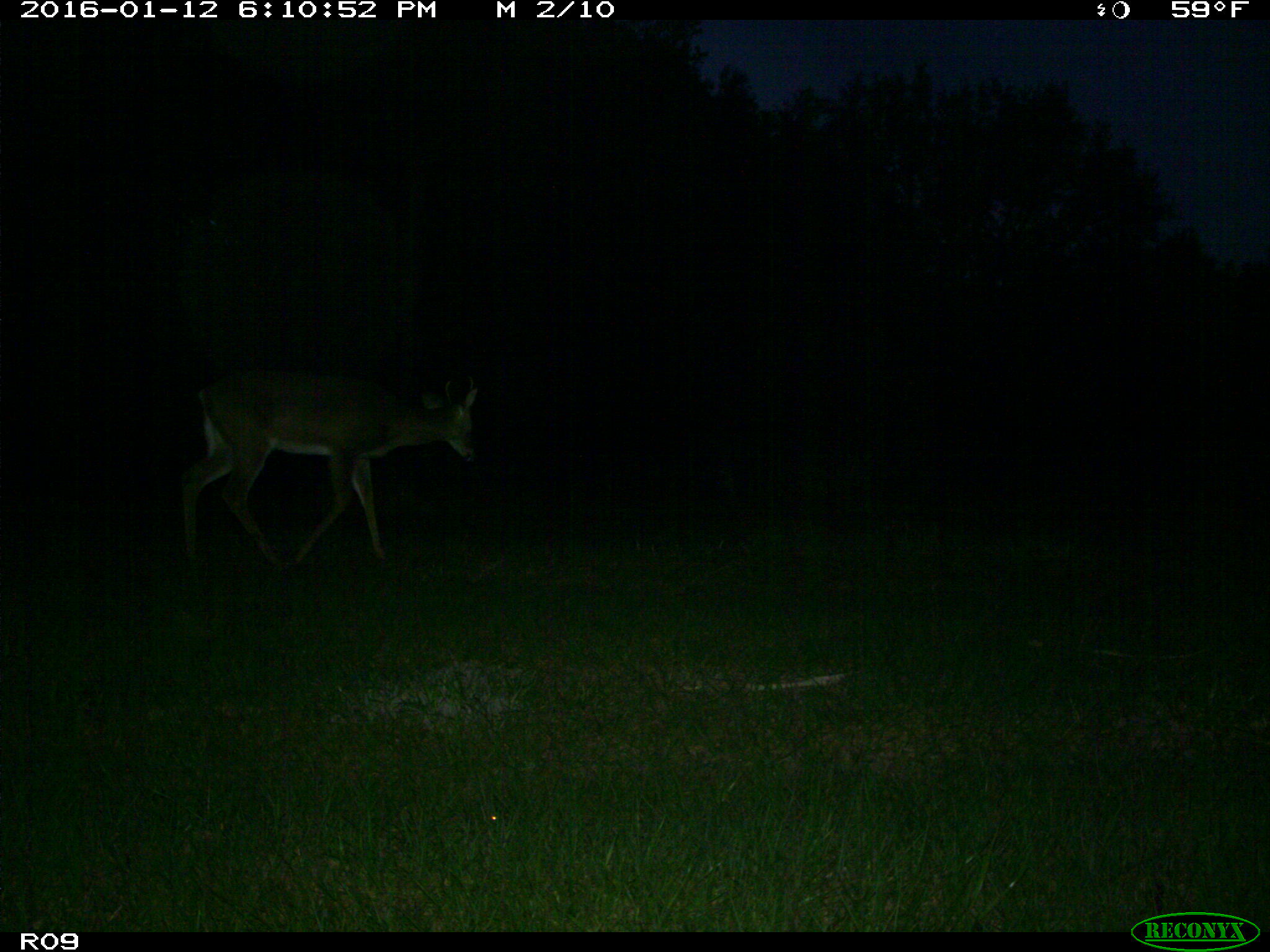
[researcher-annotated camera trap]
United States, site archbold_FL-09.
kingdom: Animalia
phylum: Chordata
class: Mammalia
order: Artiodactyla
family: Cervidae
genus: Odocoileus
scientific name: Odocoileus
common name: deer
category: unidentified deer